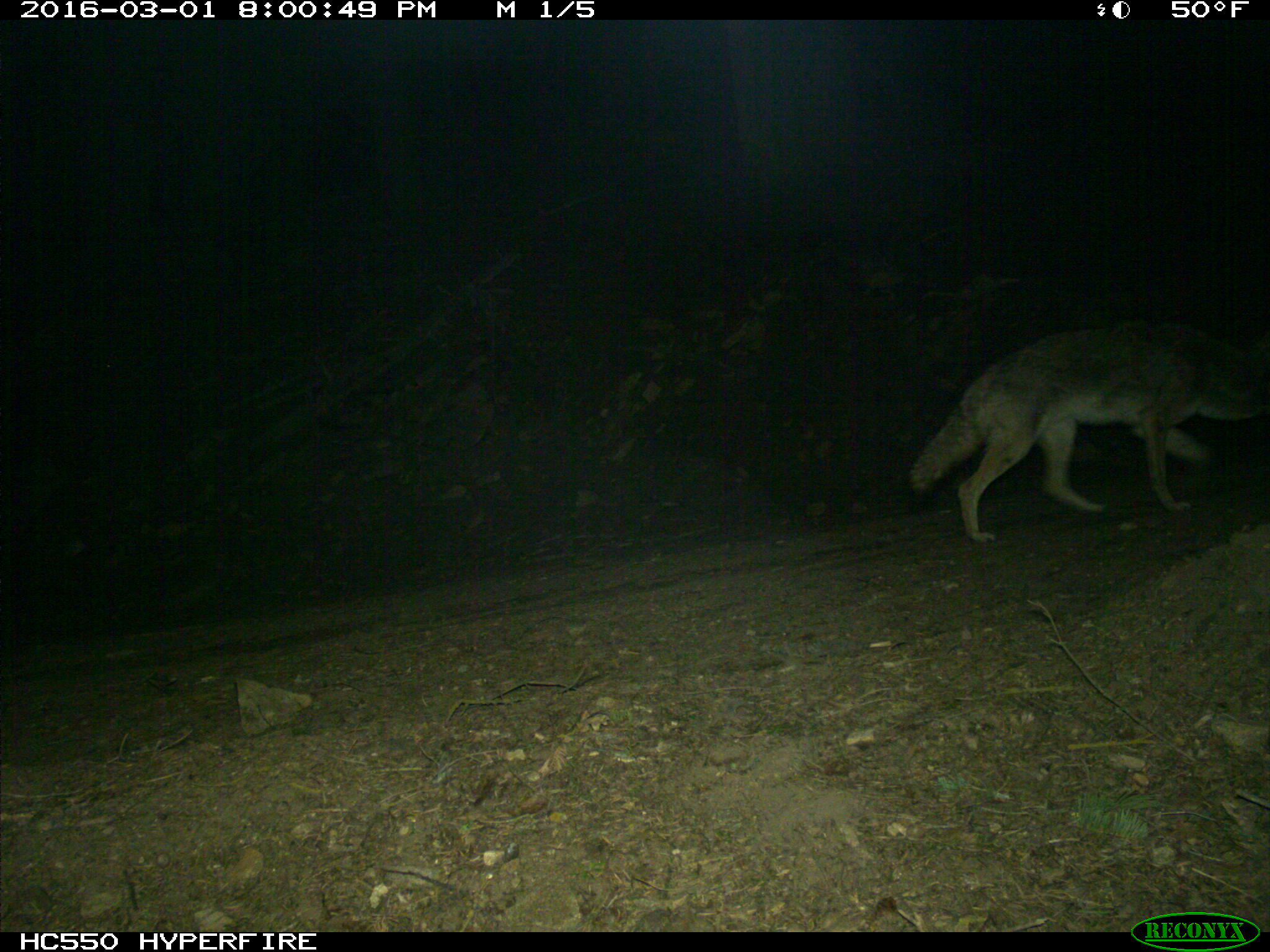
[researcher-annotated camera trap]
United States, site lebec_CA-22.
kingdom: Animalia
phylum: Chordata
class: Mammalia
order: Carnivora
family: Canidae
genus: Canis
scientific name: Canis latrans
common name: coyote